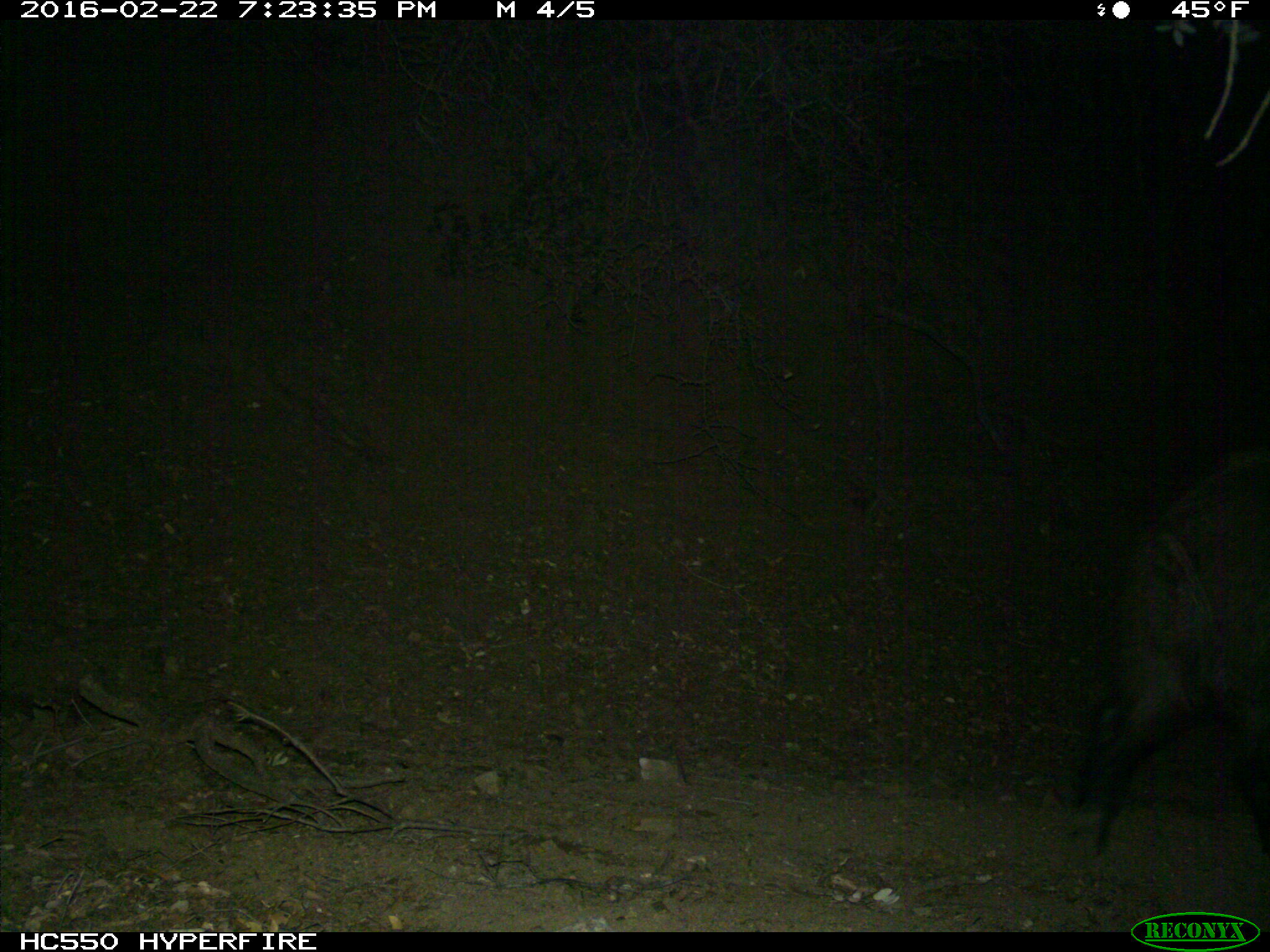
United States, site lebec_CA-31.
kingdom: Animalia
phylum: Chordata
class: Mammalia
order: Artiodactyla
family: Suidae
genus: Sus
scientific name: Sus scrofa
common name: wild boar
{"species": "Sus scrofa (wild boar)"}